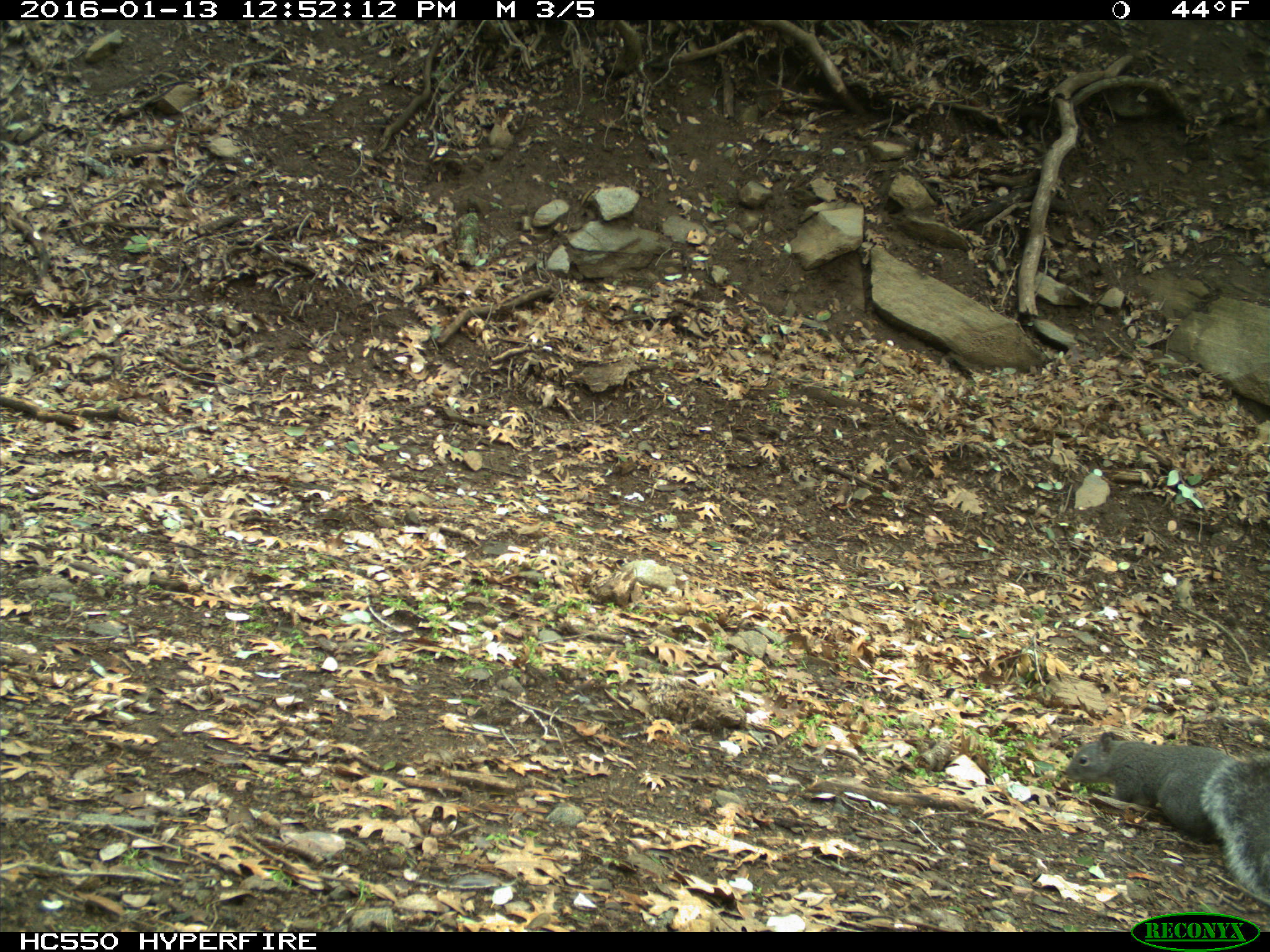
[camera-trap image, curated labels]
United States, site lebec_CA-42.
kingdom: Animalia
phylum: Chordata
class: Mammalia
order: Rodentia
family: Sciuridae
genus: Sciurus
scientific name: Sciurus carolinensis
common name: eastern gray squirrel